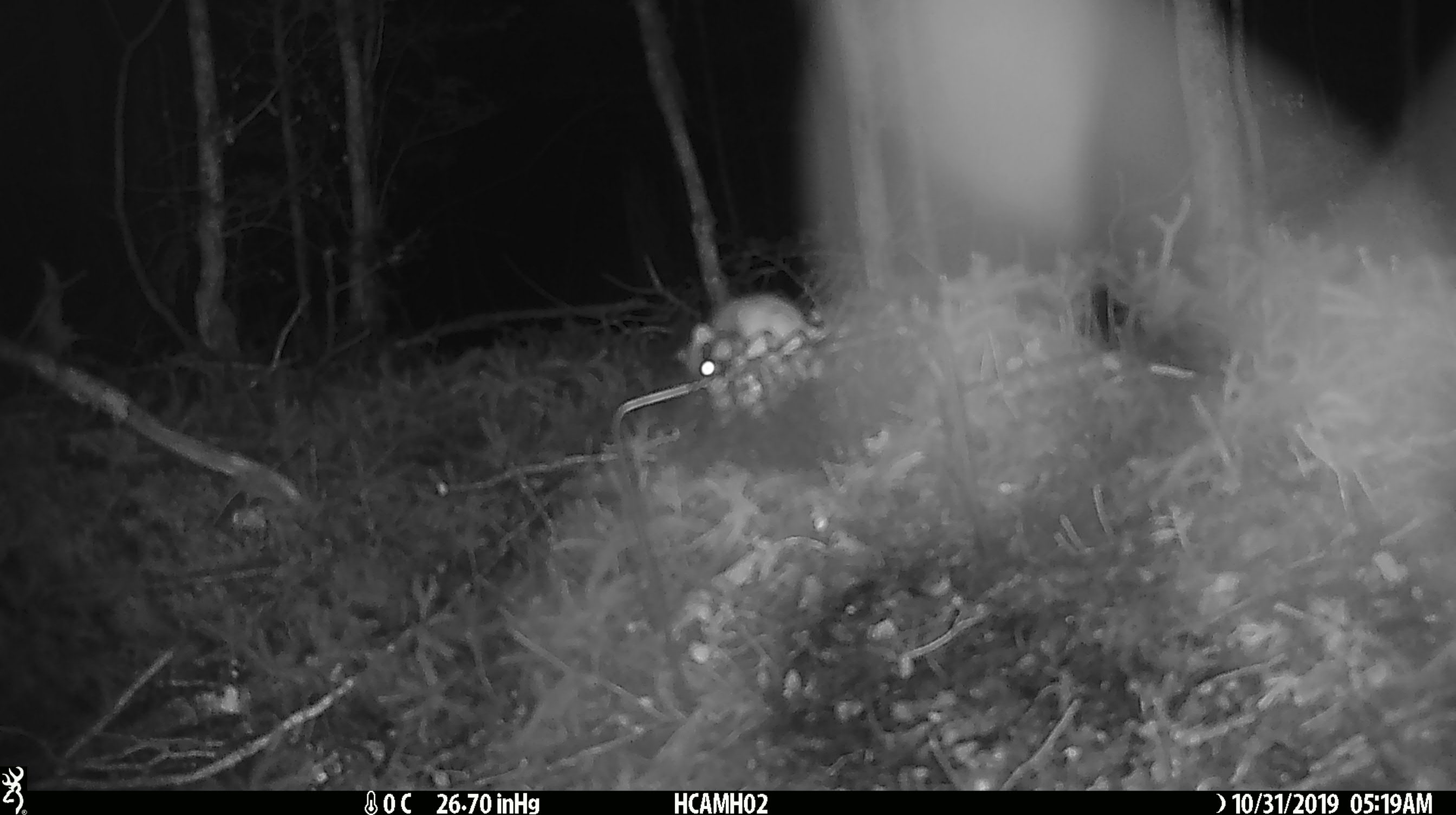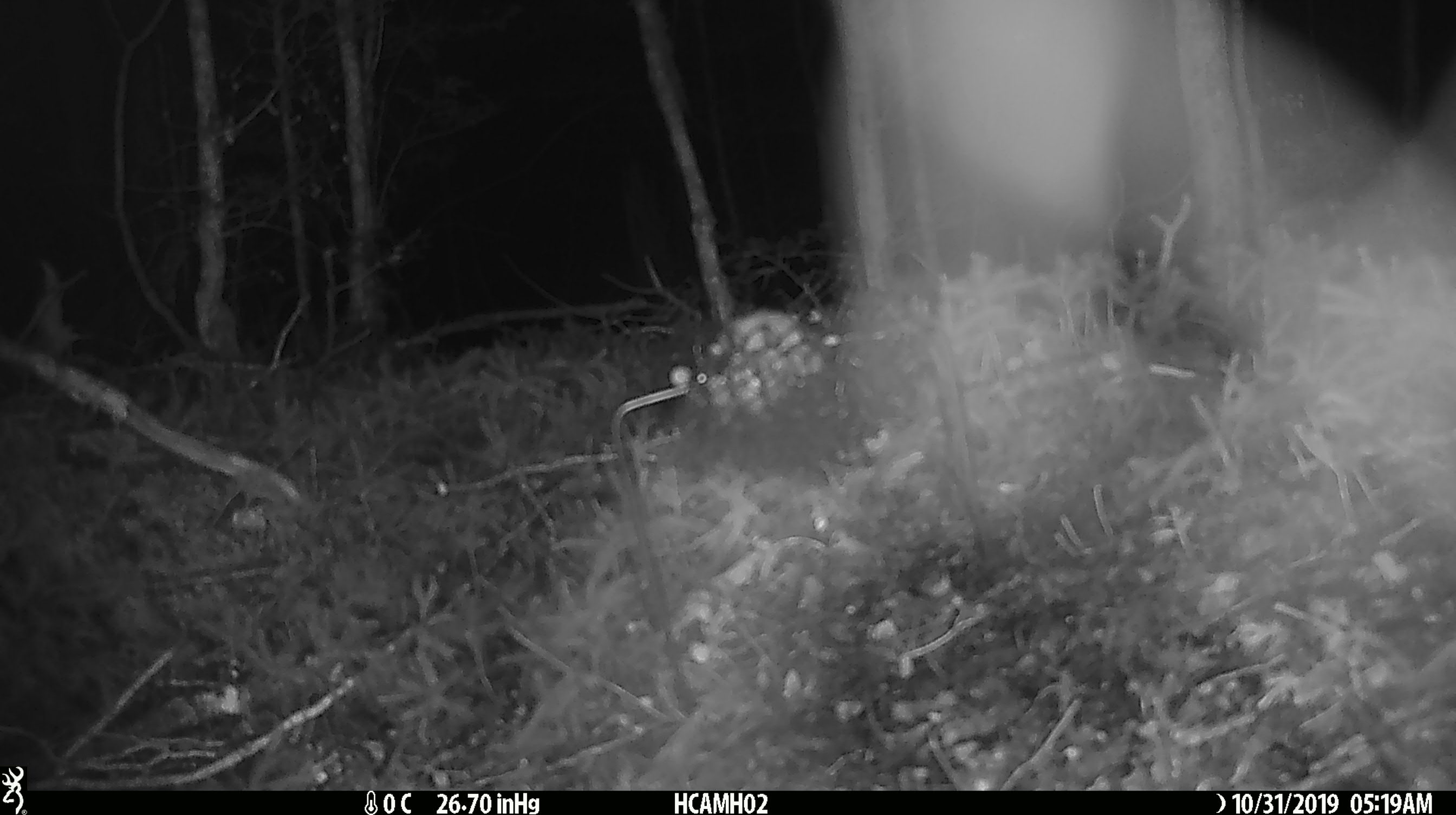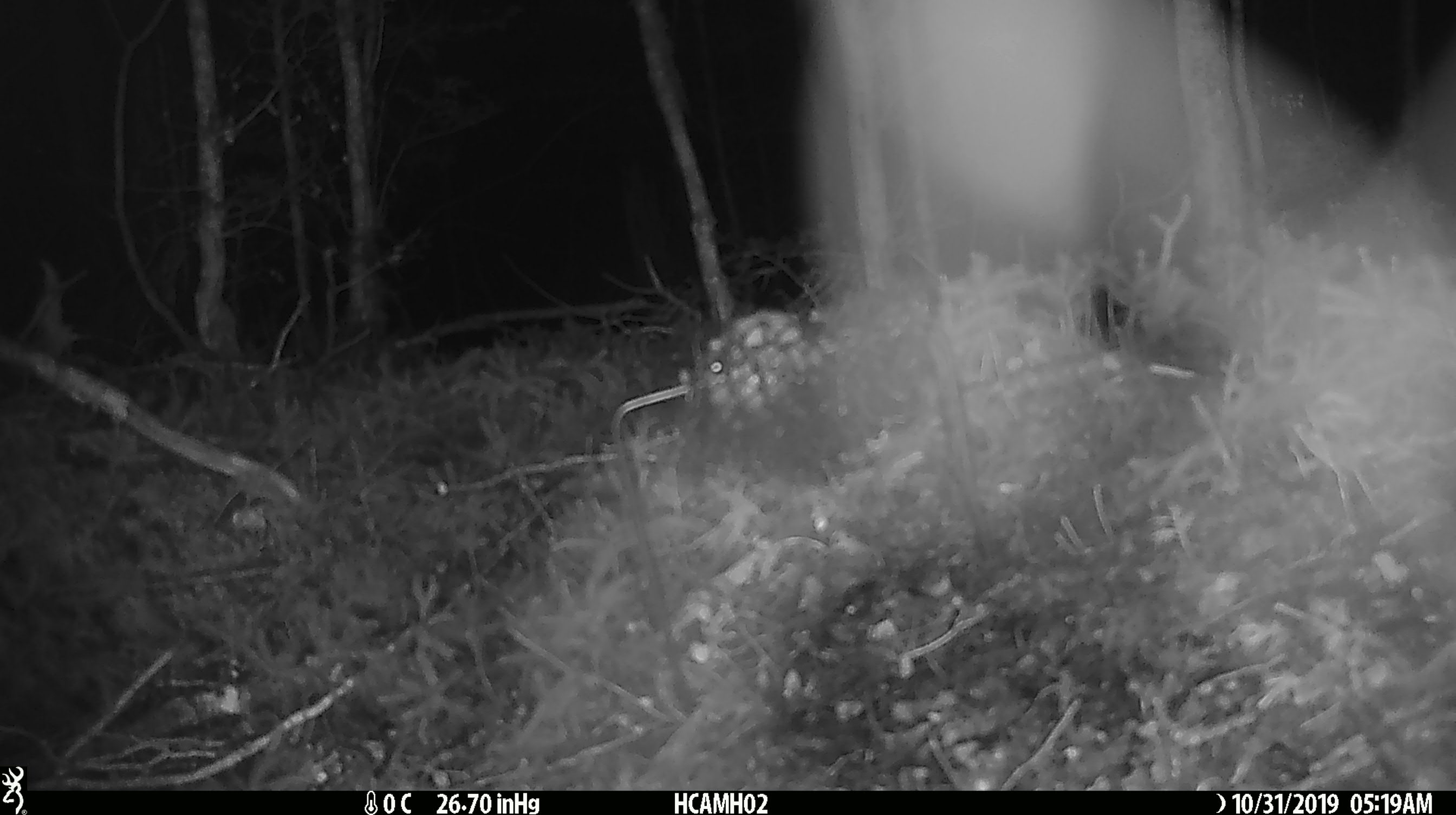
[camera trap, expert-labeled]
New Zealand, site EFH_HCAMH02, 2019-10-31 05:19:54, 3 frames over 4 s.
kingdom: Animalia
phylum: Chordata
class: Mammalia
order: Rodentia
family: Muridae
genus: Mus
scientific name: Mus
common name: mouse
Mouse (Mus).